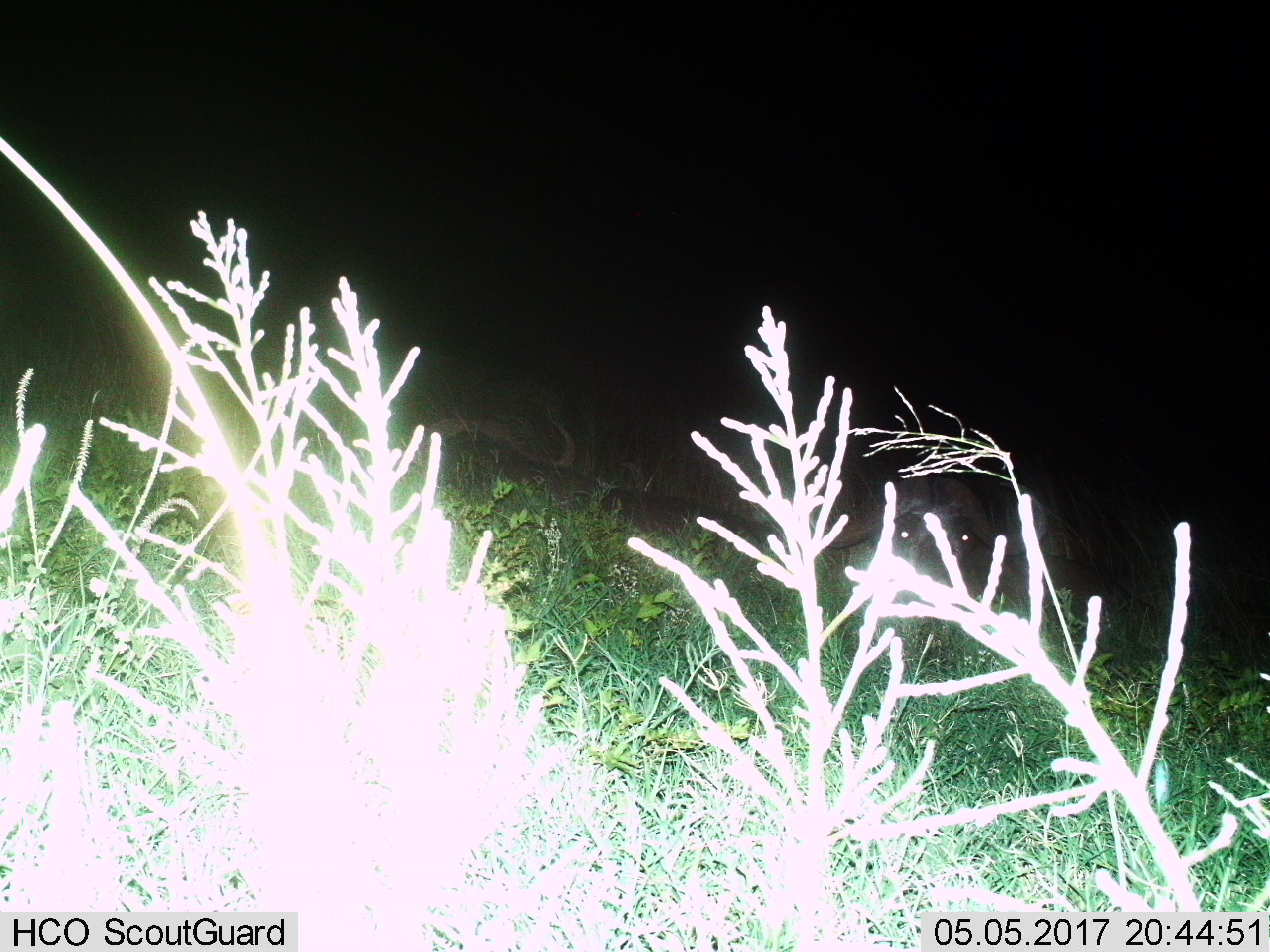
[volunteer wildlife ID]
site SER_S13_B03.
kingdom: Animalia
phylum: Chordata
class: Mammalia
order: Artiodactyla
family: Bovidae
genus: Syncerus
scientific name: Syncerus caffer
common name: african buffalo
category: buffalo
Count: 2.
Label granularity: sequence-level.